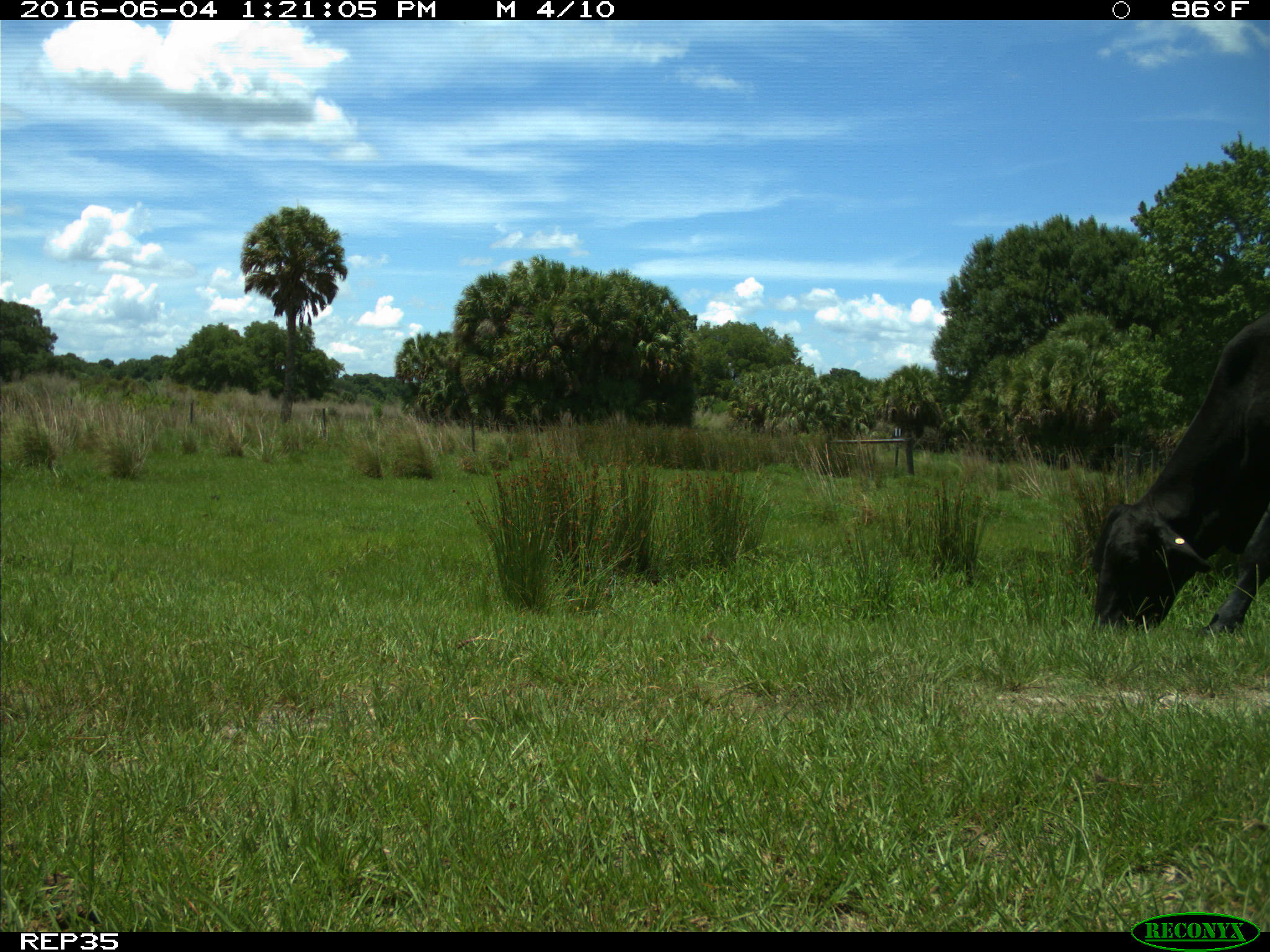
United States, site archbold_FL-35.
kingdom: Animalia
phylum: Chordata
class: Mammalia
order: Artiodactyla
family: Bovidae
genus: Bos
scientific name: Bos taurus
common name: domestic cow